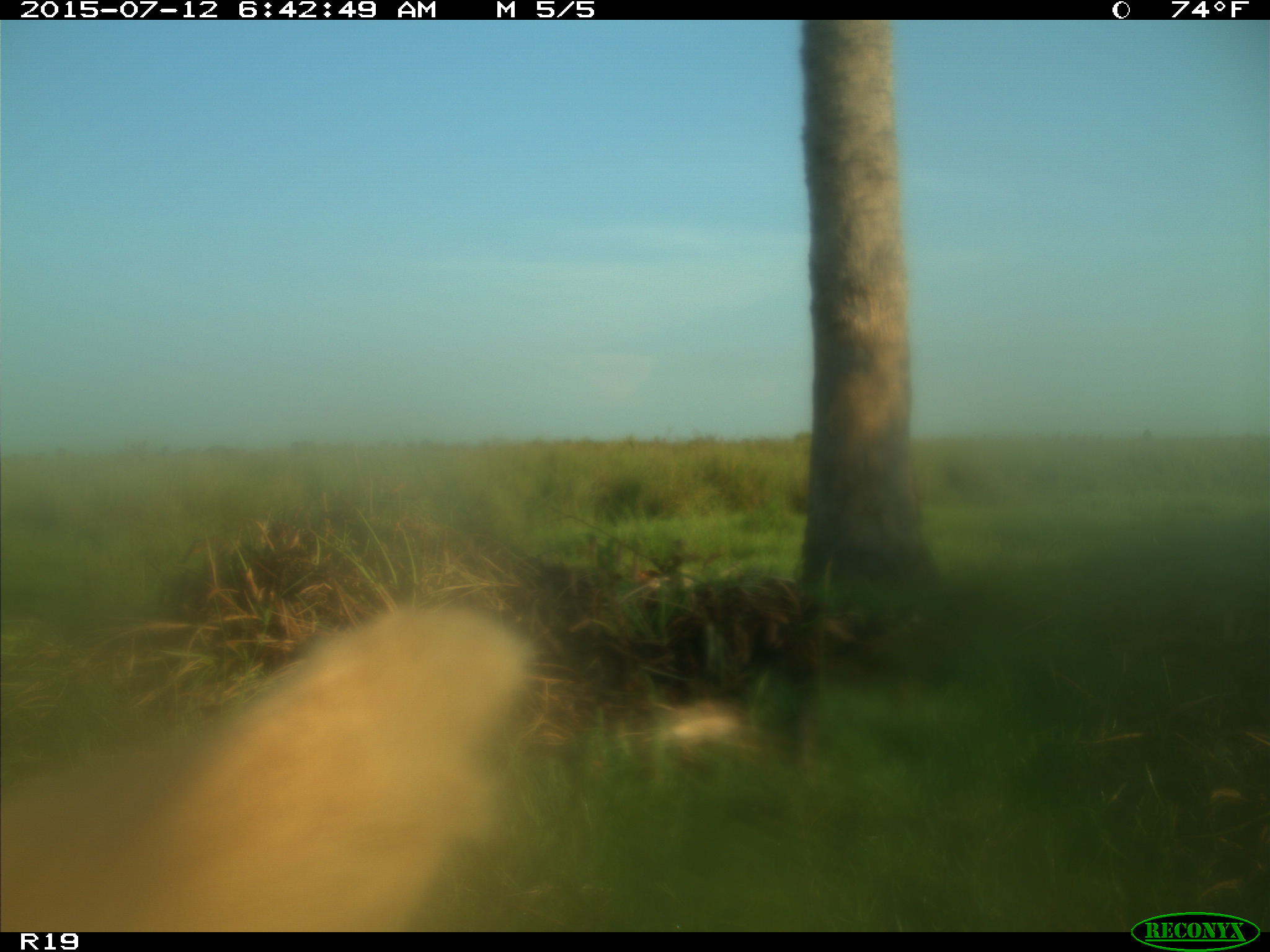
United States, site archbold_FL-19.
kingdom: Animalia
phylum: Chordata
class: Mammalia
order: Artiodactyla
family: Bovidae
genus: Bos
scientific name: Bos taurus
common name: domestic cow